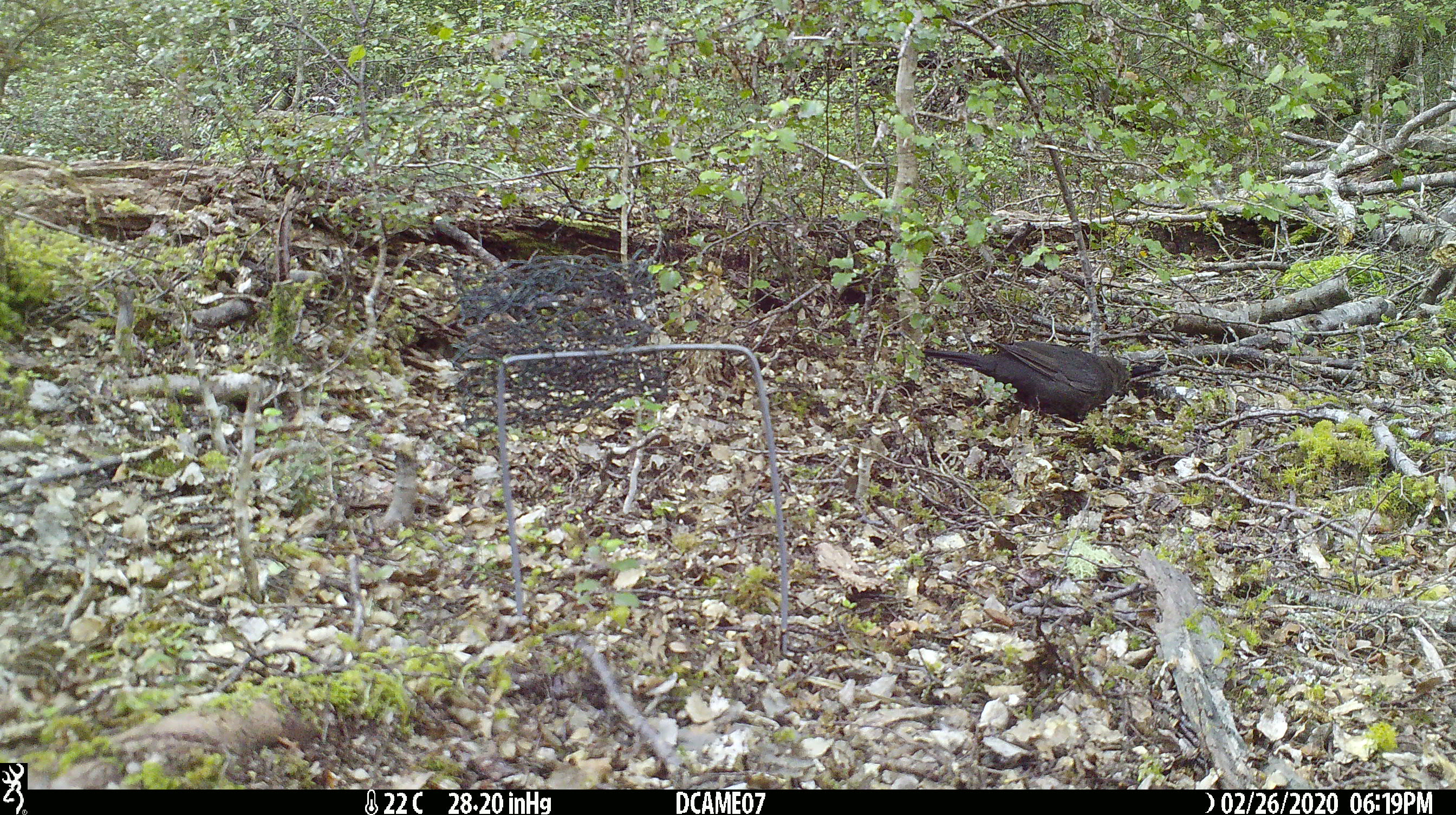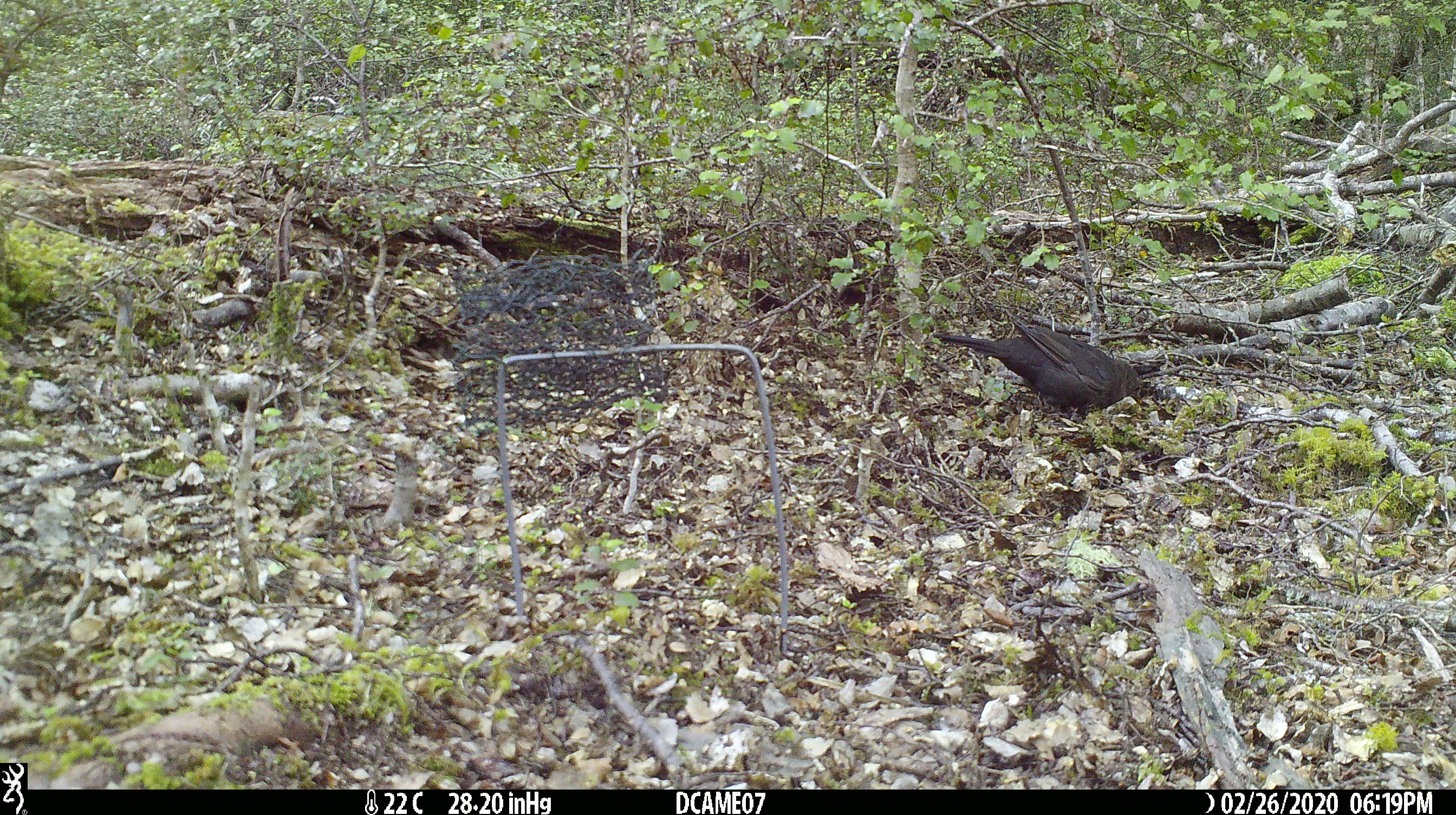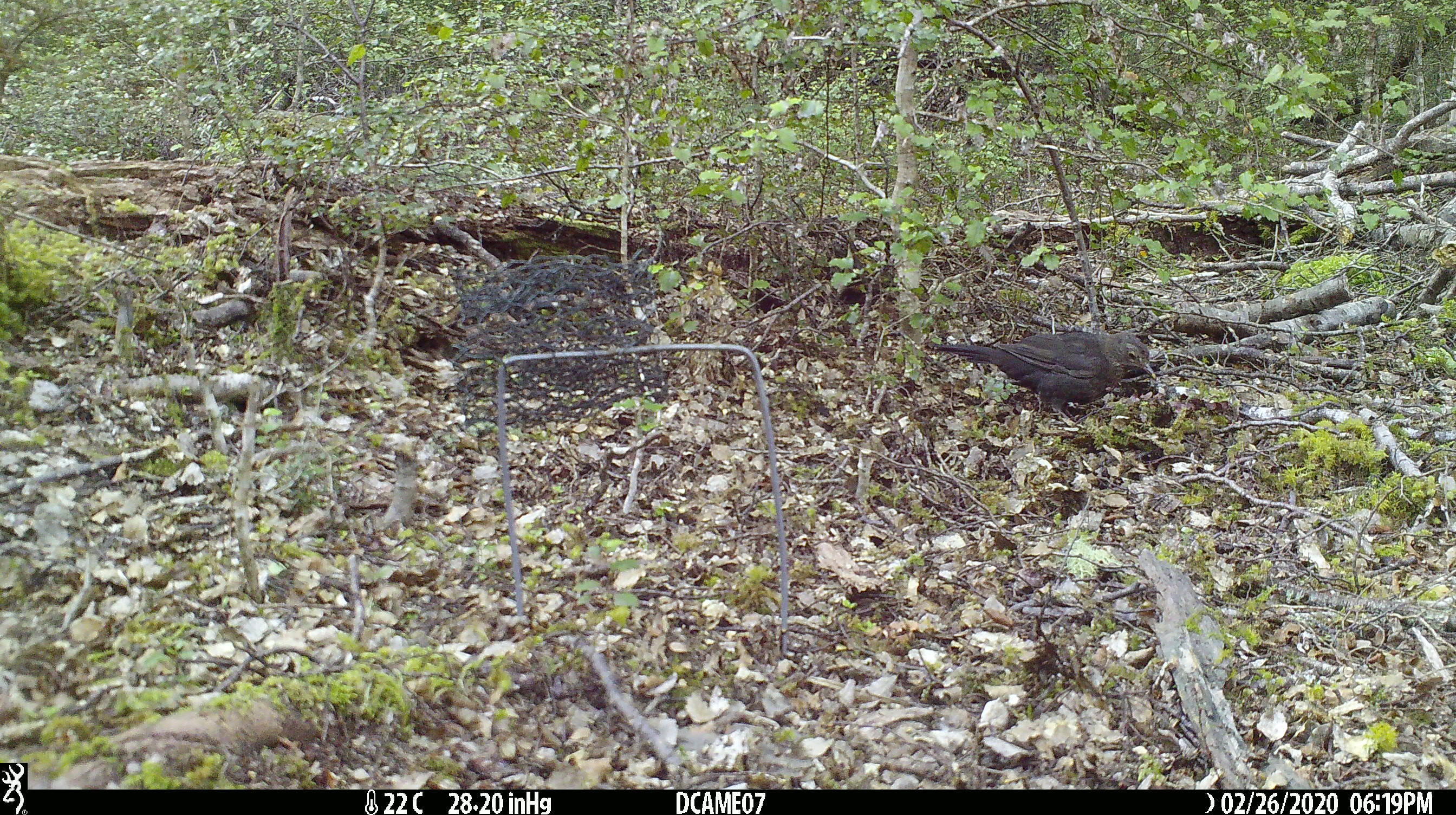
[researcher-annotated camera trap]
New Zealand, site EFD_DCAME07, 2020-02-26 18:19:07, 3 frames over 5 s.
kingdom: Animalia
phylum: Chordata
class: Aves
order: Passeriformes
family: Turdidae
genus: Turdus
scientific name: Turdus merula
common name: eurasian blackbird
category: blackbird